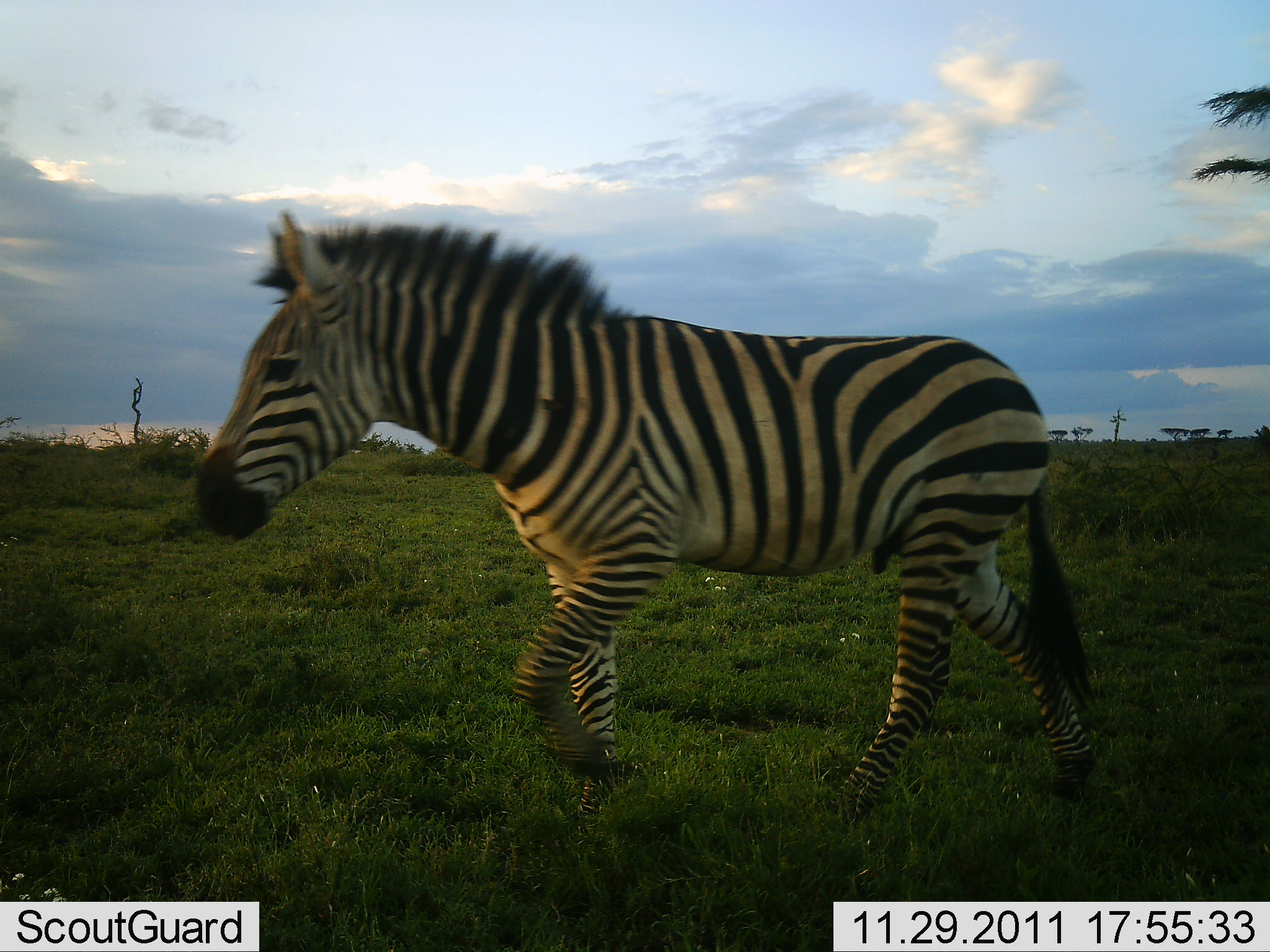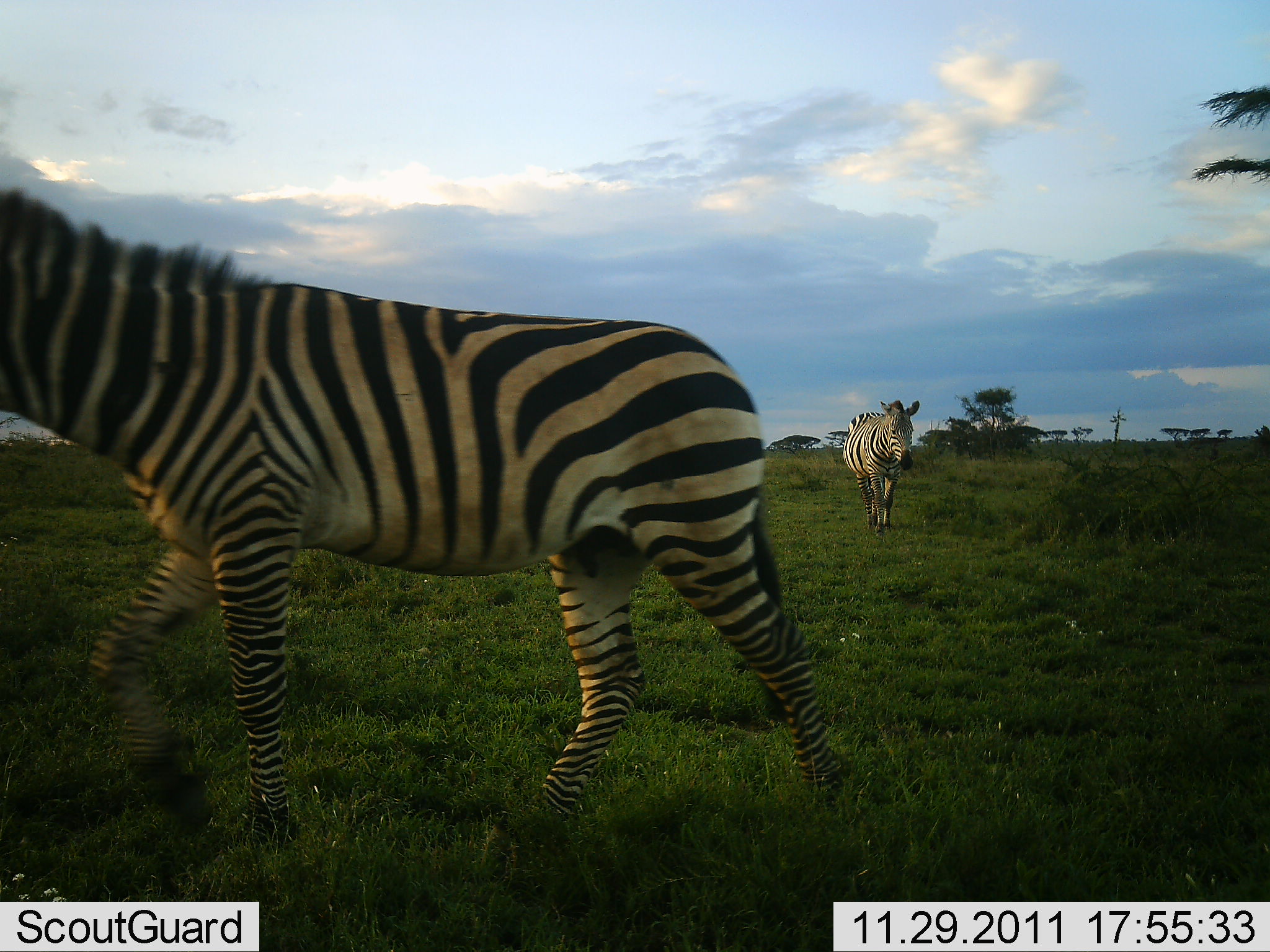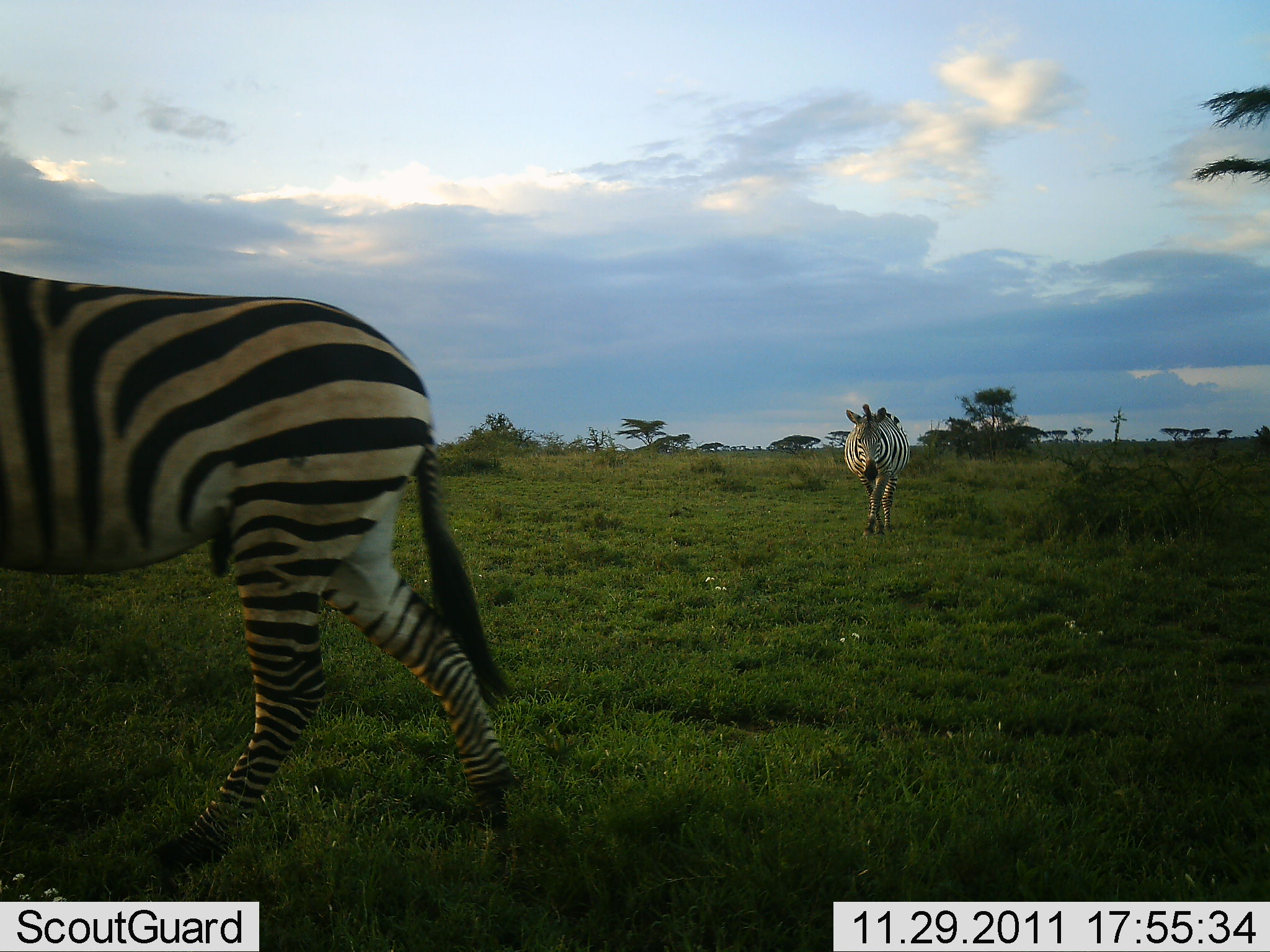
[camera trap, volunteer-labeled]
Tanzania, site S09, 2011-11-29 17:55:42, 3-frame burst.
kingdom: Animalia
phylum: Chordata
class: Mammalia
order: Perissodactyla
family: Equidae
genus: Equus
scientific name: Equus quagga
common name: plains zebra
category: zebra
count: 2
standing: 33%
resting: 0%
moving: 92%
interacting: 0%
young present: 0%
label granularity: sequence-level